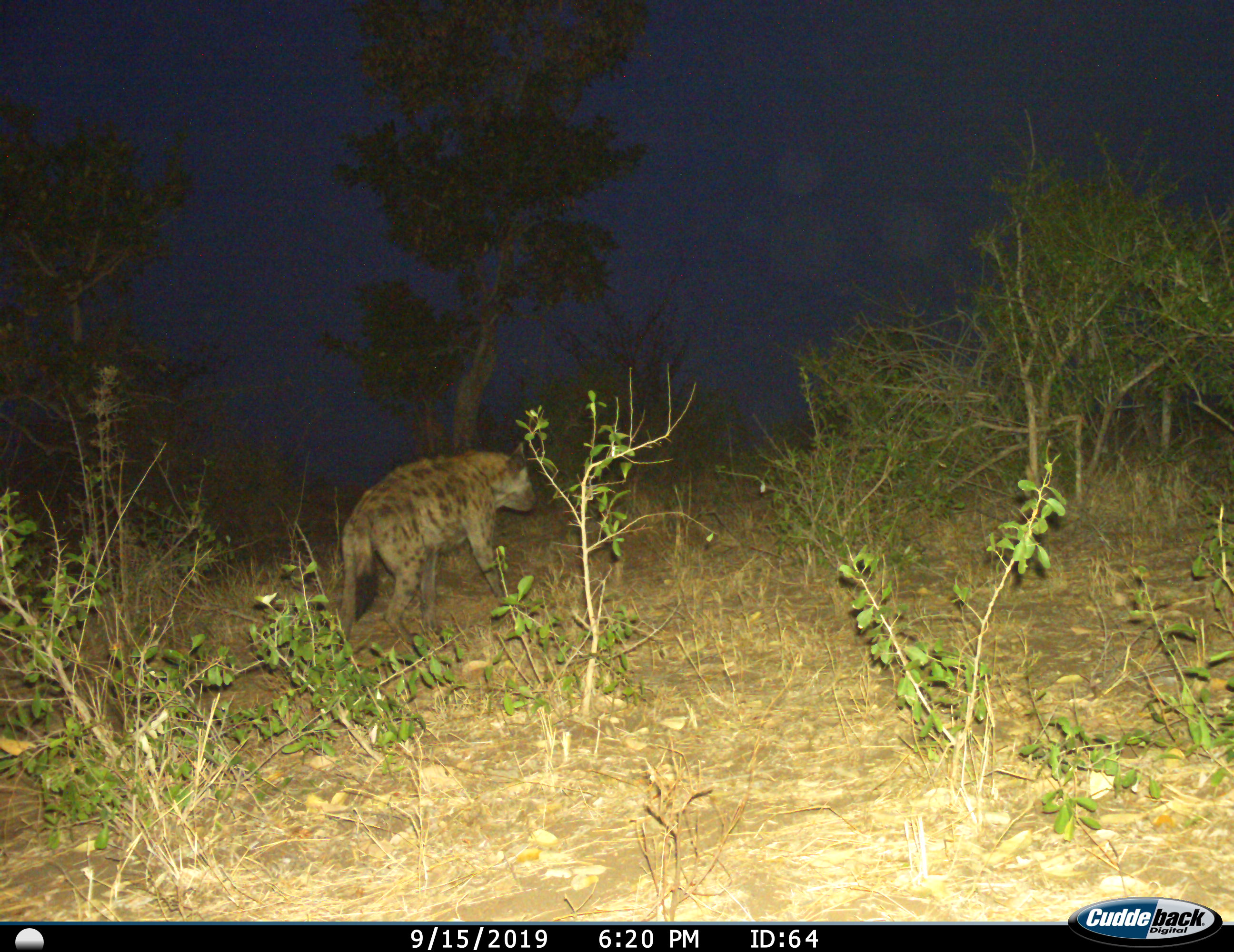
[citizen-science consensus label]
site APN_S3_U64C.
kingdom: Animalia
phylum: Chordata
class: Mammalia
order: Carnivora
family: Hyaenidae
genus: Crocuta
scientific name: Crocuta crocuta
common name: spotted hyena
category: hyenaspotted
Hyenaspotted (spotted hyena) (Crocuta crocuta), count 1. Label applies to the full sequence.